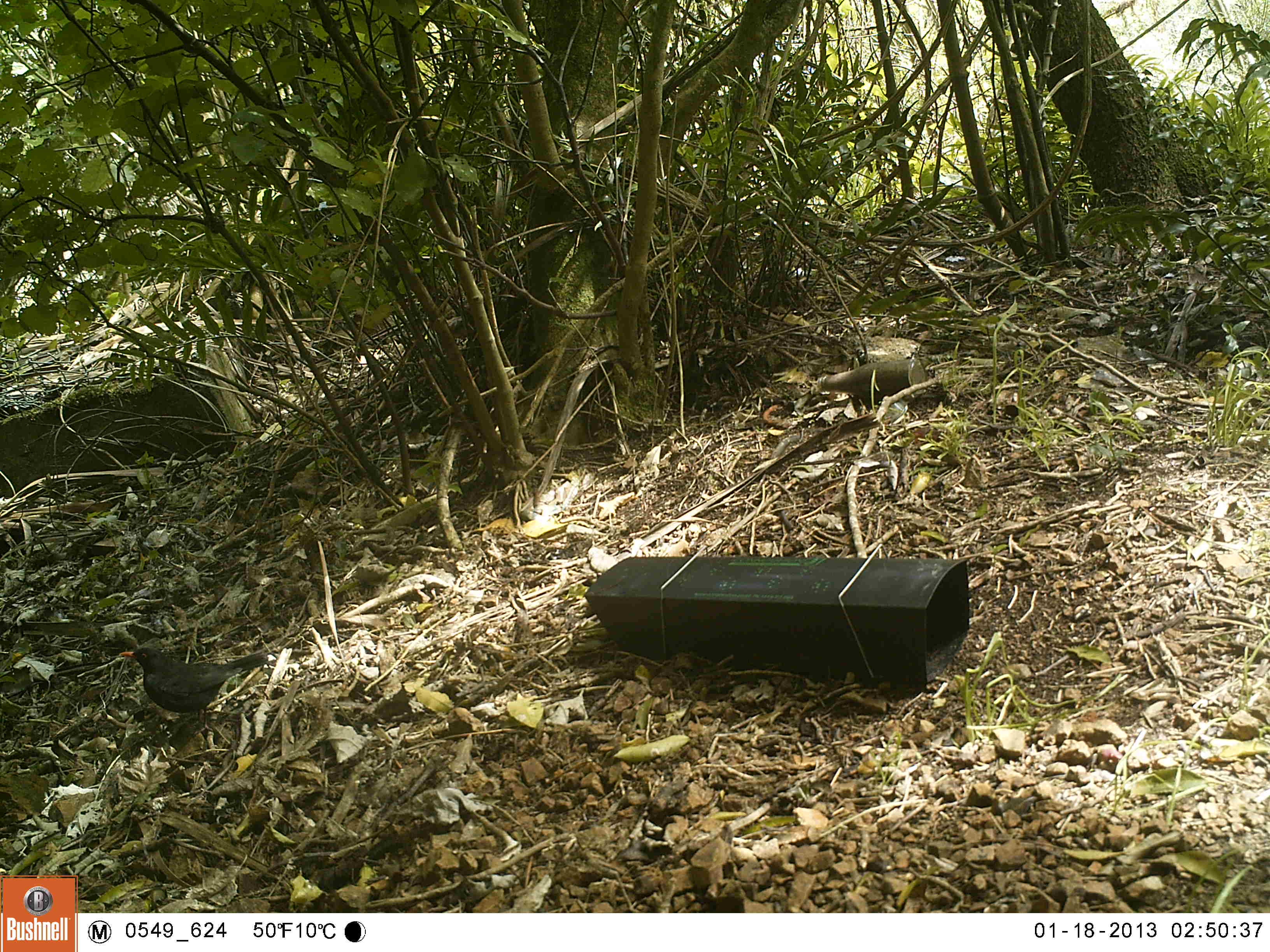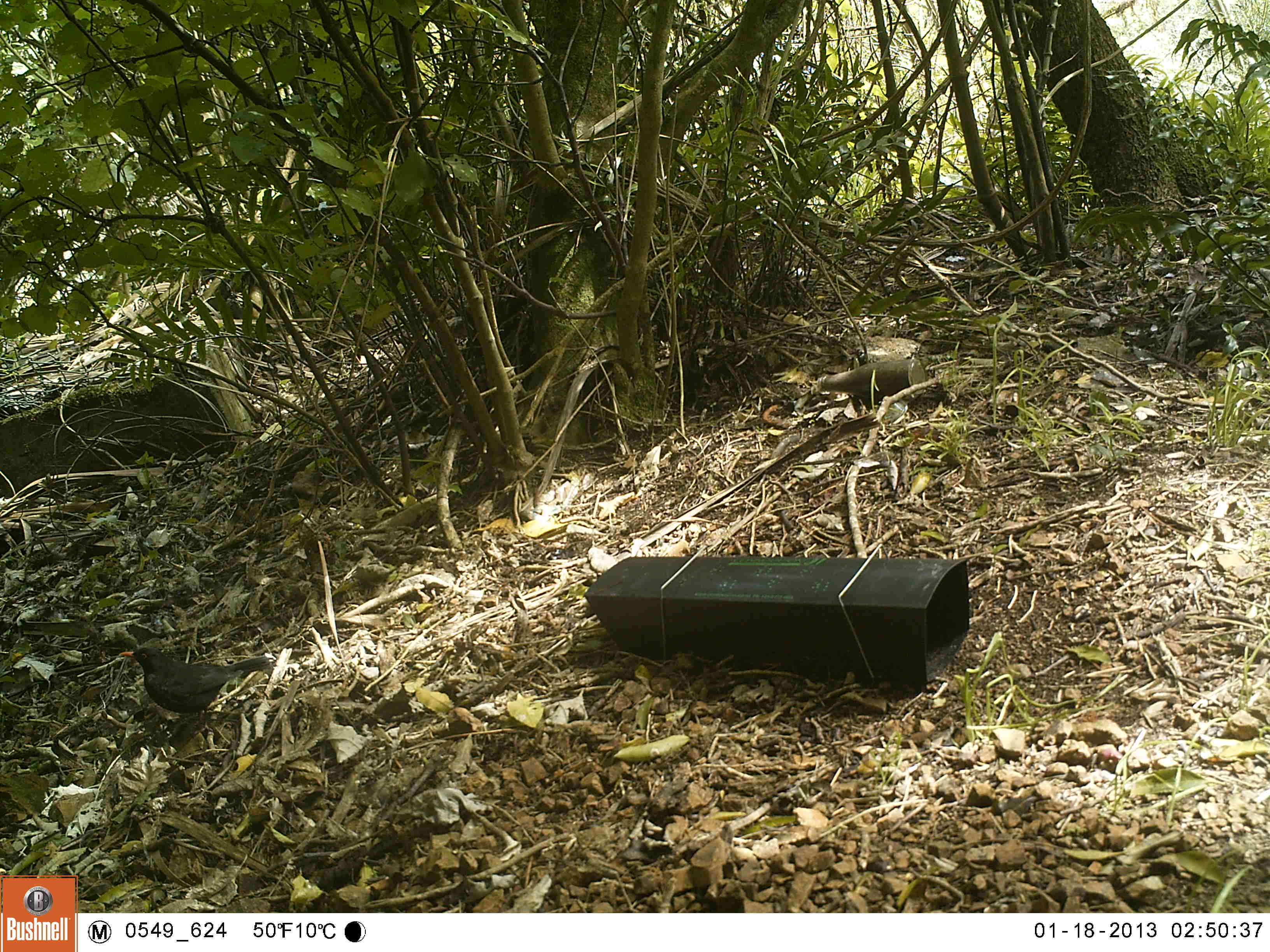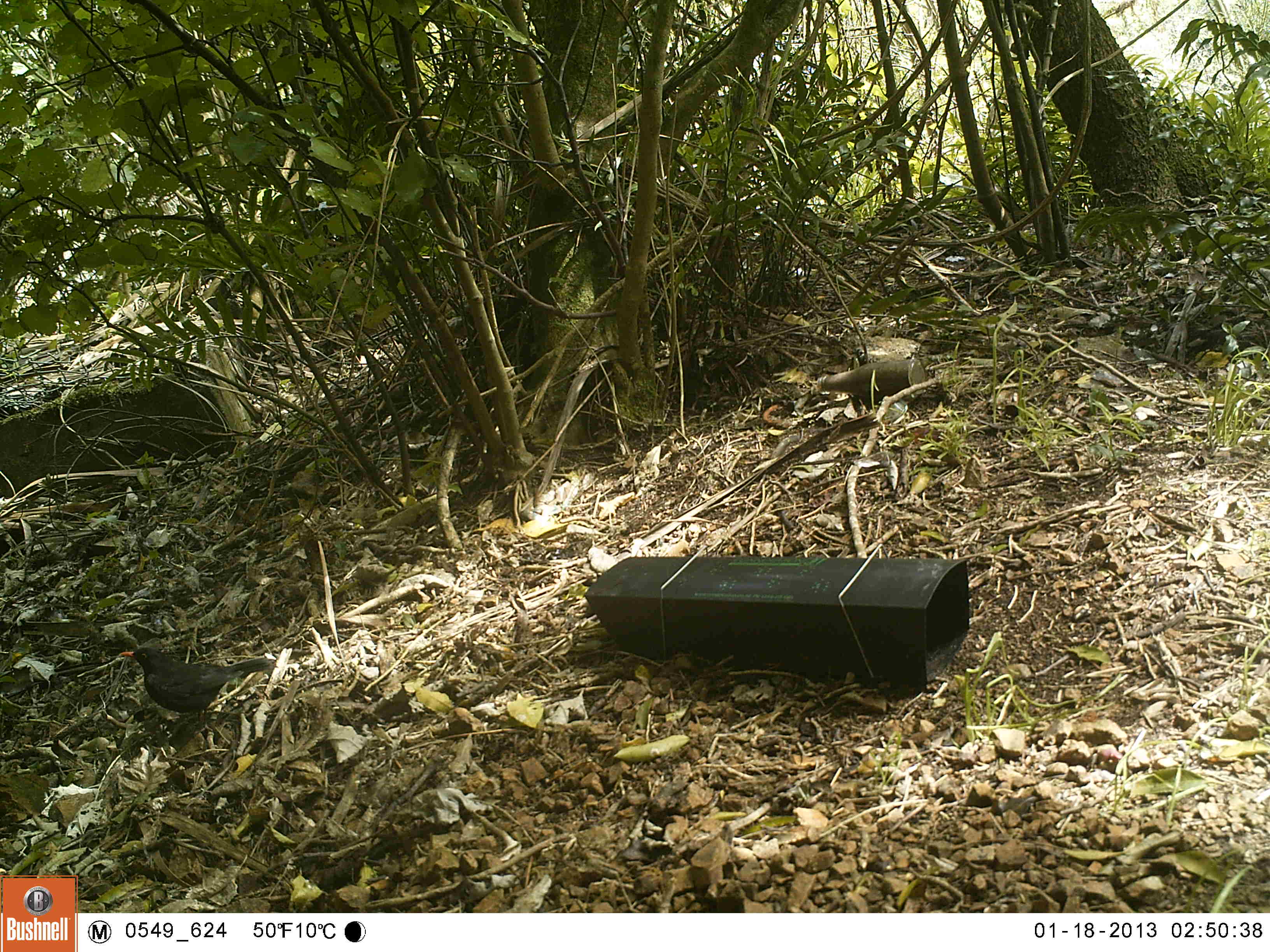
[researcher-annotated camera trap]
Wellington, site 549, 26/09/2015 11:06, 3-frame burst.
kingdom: Animalia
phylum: Chordata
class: Aves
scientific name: Aves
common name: bird